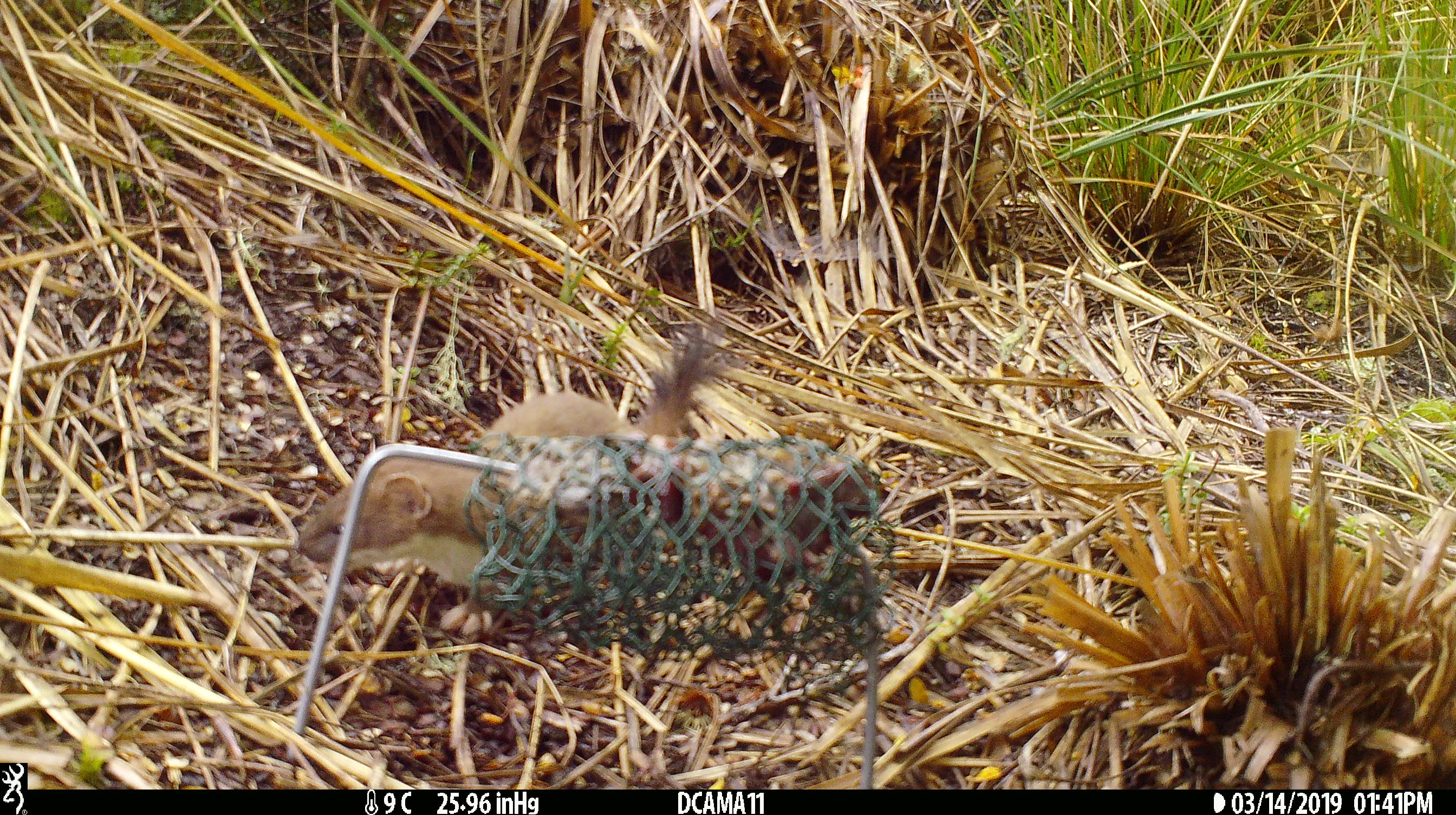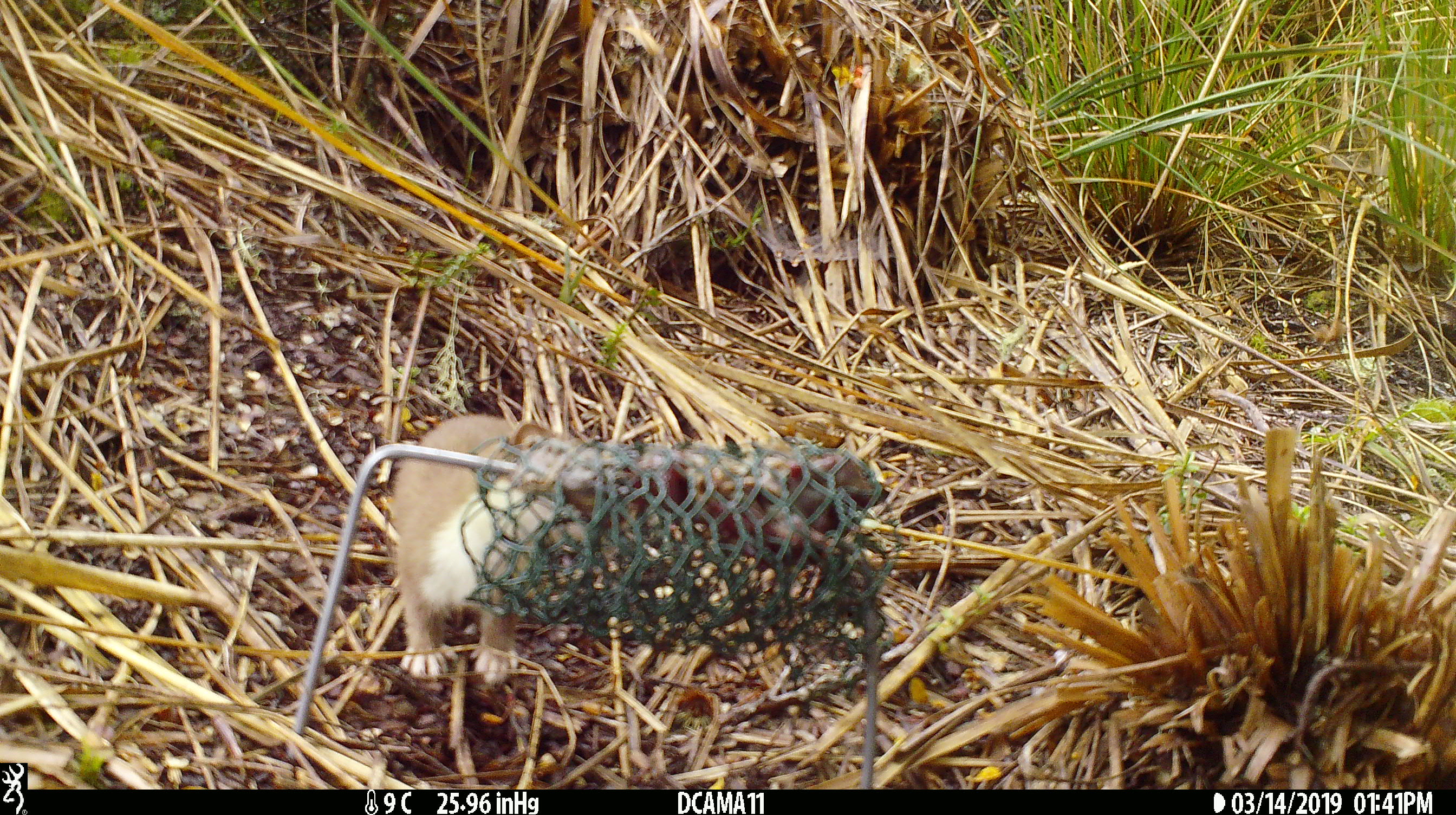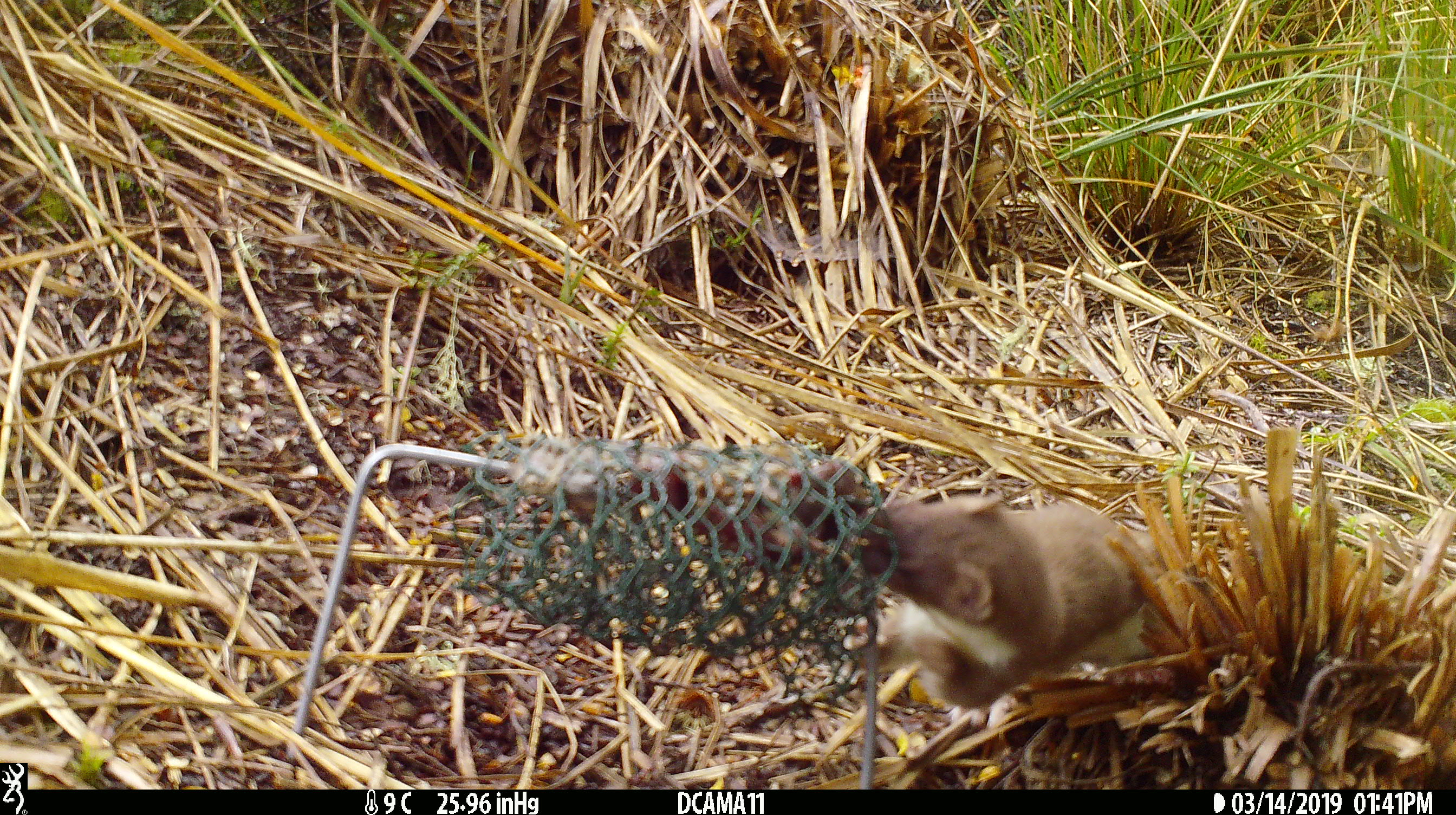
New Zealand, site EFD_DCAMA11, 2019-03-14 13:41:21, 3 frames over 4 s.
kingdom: Animalia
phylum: Chordata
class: Mammalia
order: Carnivora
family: Mustelidae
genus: Mustela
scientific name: Mustela erminea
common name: stoat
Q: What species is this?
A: Stoat (Mustela erminea).